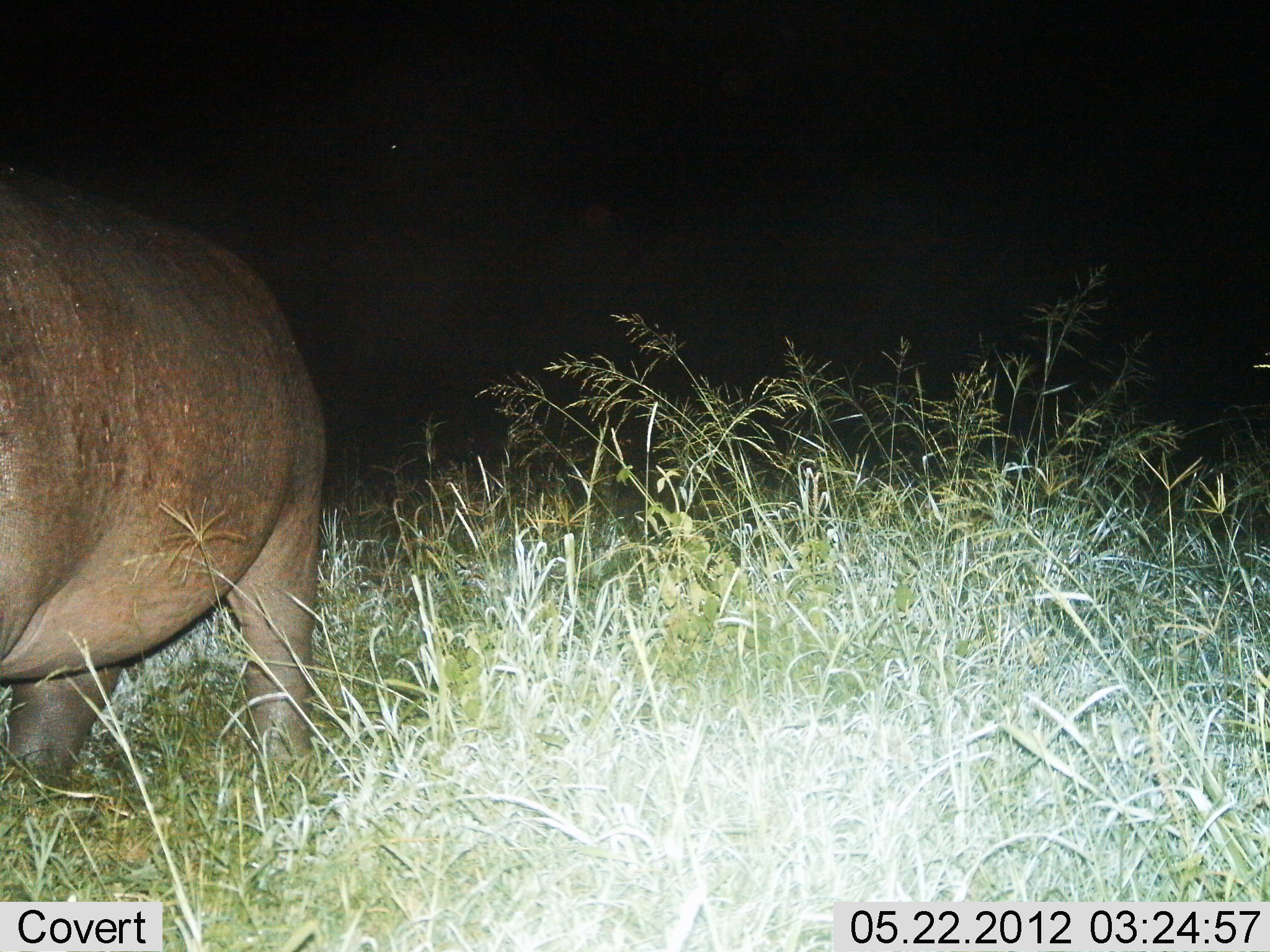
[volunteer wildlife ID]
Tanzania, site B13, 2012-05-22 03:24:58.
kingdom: Animalia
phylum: Chordata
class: Mammalia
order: Artiodactyla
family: Hippopotamidae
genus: Hippopotamus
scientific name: Hippopotamus amphibius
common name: hippopotamus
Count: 1.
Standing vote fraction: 40%.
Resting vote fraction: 0%.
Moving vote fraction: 60%.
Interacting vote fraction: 0%.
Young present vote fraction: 0%.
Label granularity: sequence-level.